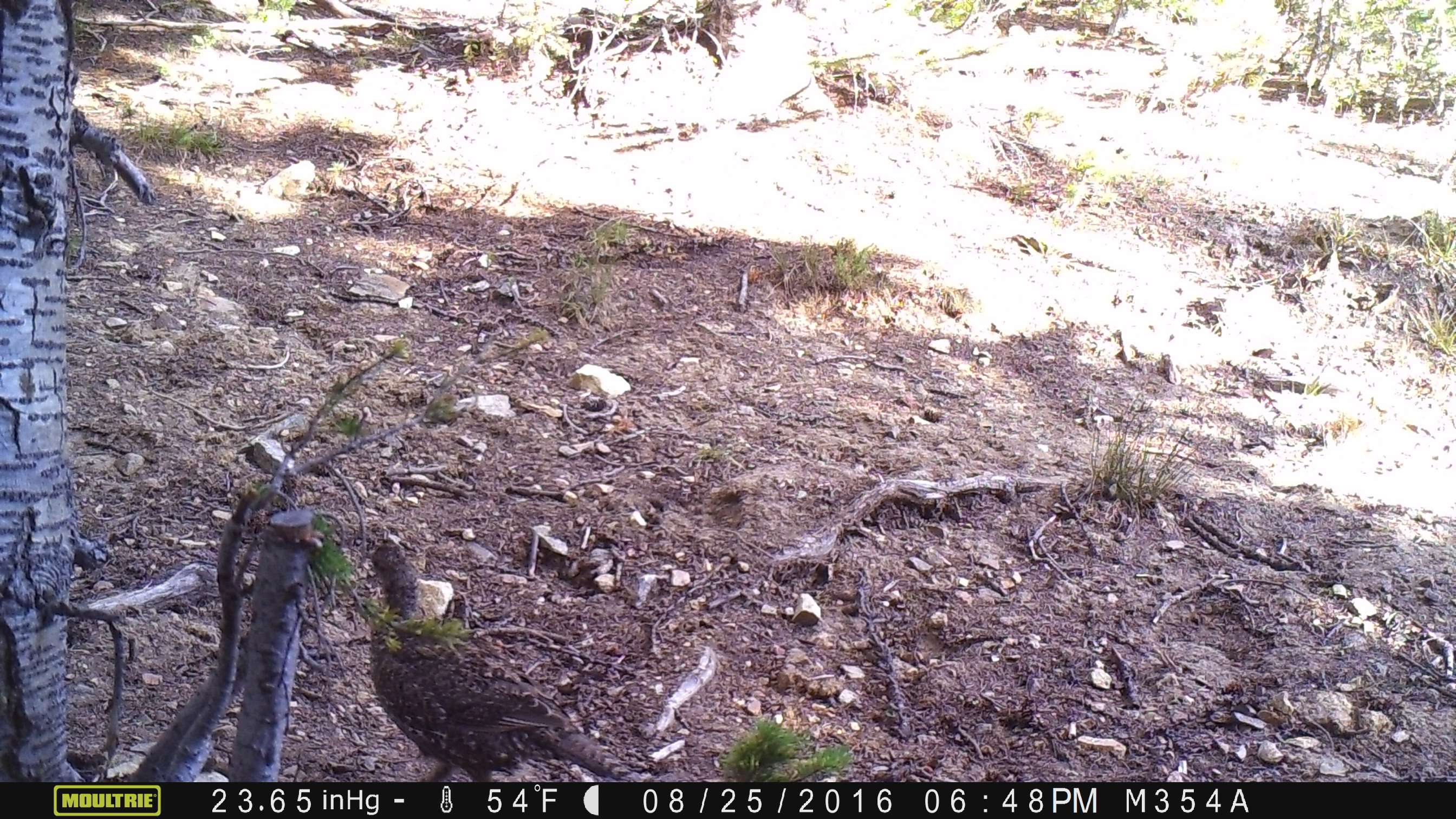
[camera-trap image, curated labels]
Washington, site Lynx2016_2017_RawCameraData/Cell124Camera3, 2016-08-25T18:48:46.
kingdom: Animalia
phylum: Chordata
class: Aves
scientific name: Aves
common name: birds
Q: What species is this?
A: Aves (birds).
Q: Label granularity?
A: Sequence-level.